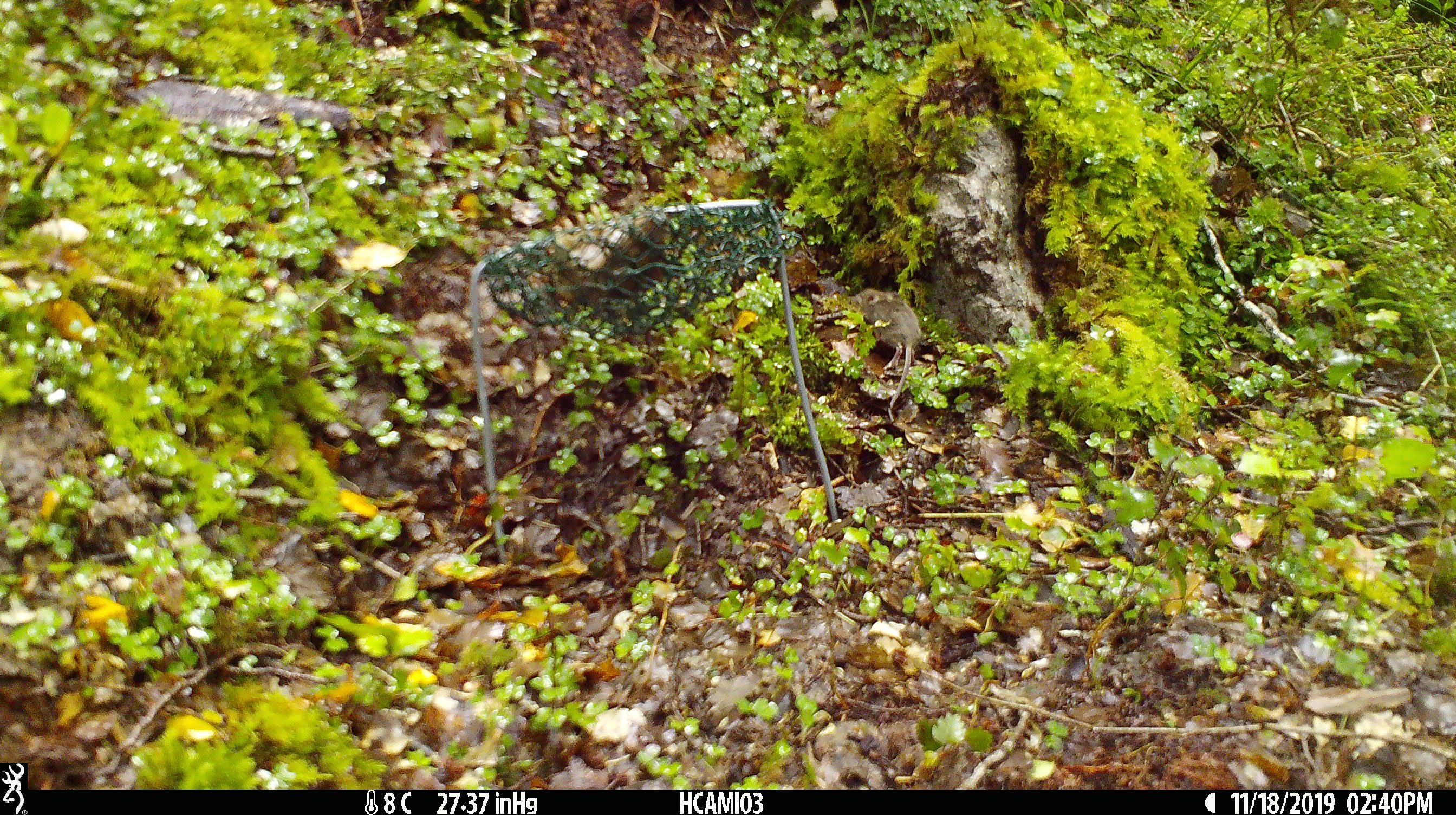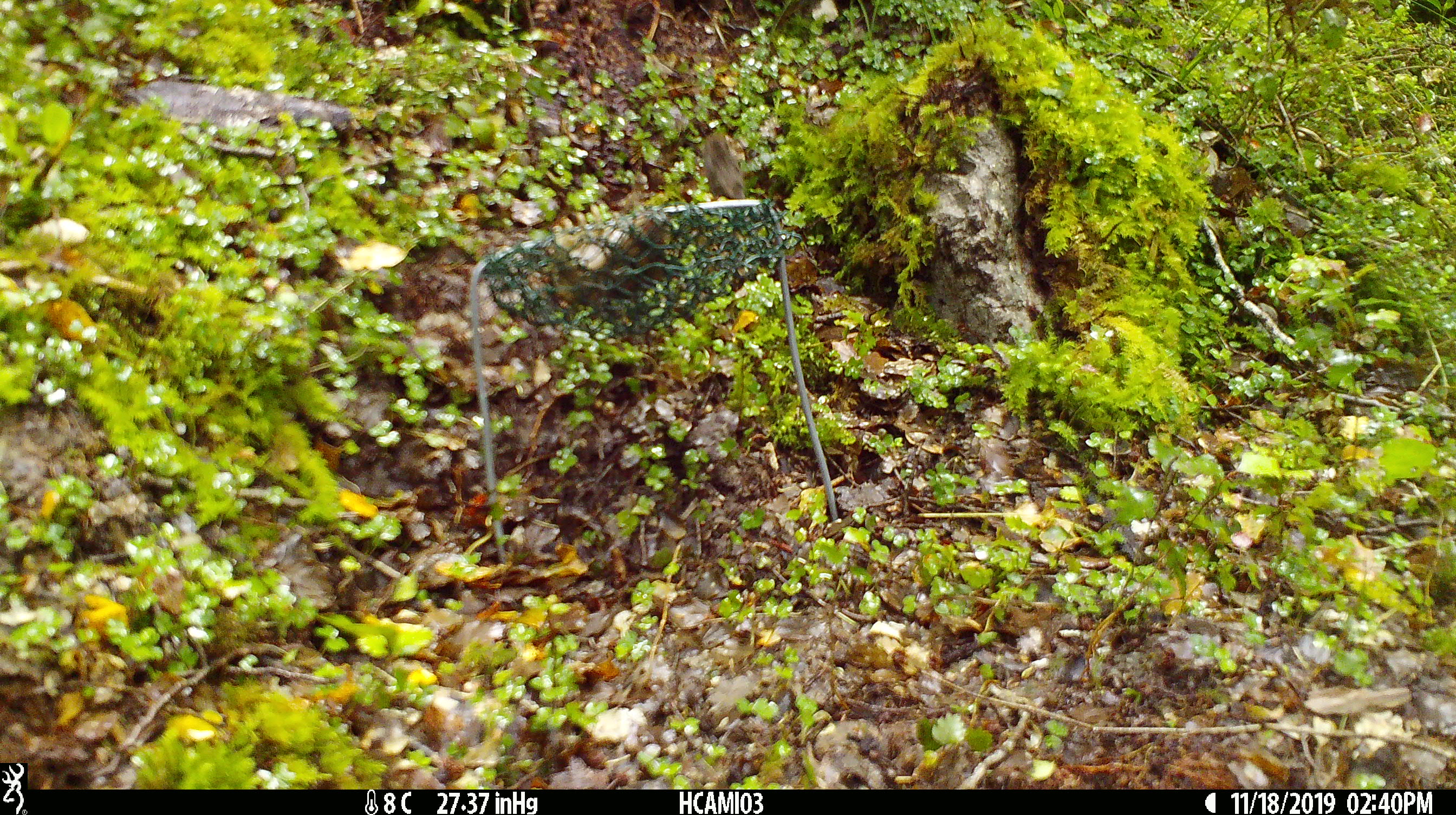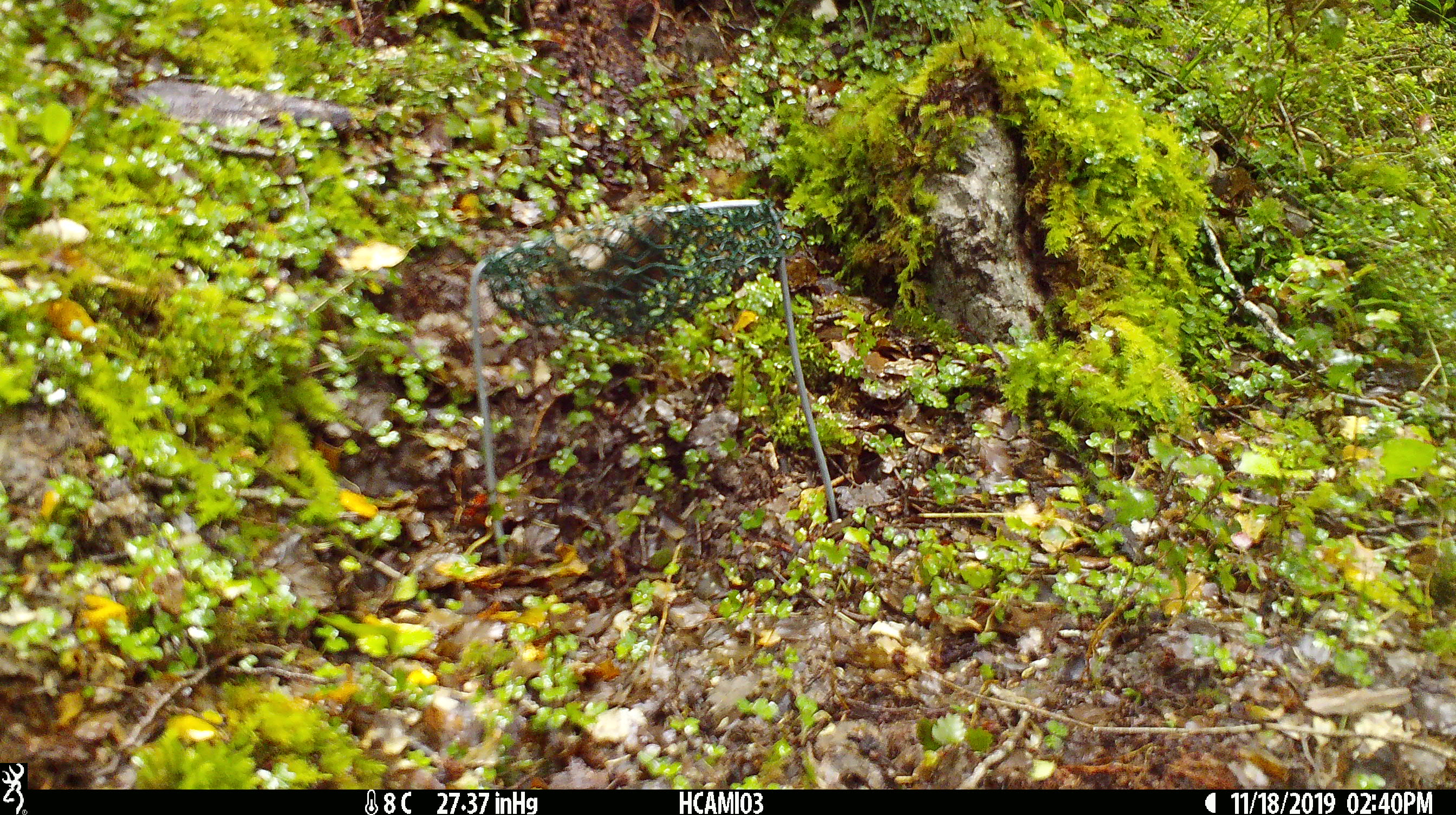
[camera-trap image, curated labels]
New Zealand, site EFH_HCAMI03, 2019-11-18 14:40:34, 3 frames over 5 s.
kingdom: Animalia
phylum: Chordata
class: Mammalia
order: Rodentia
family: Muridae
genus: Mus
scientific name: Mus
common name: mouse